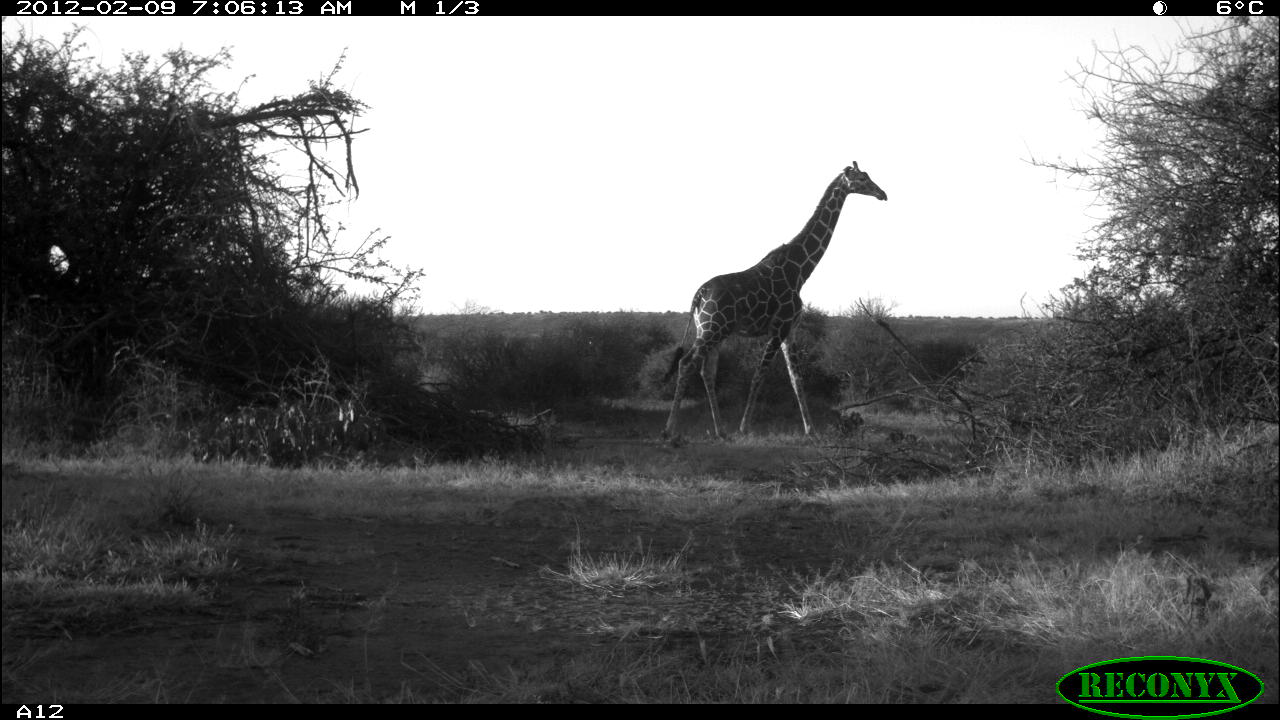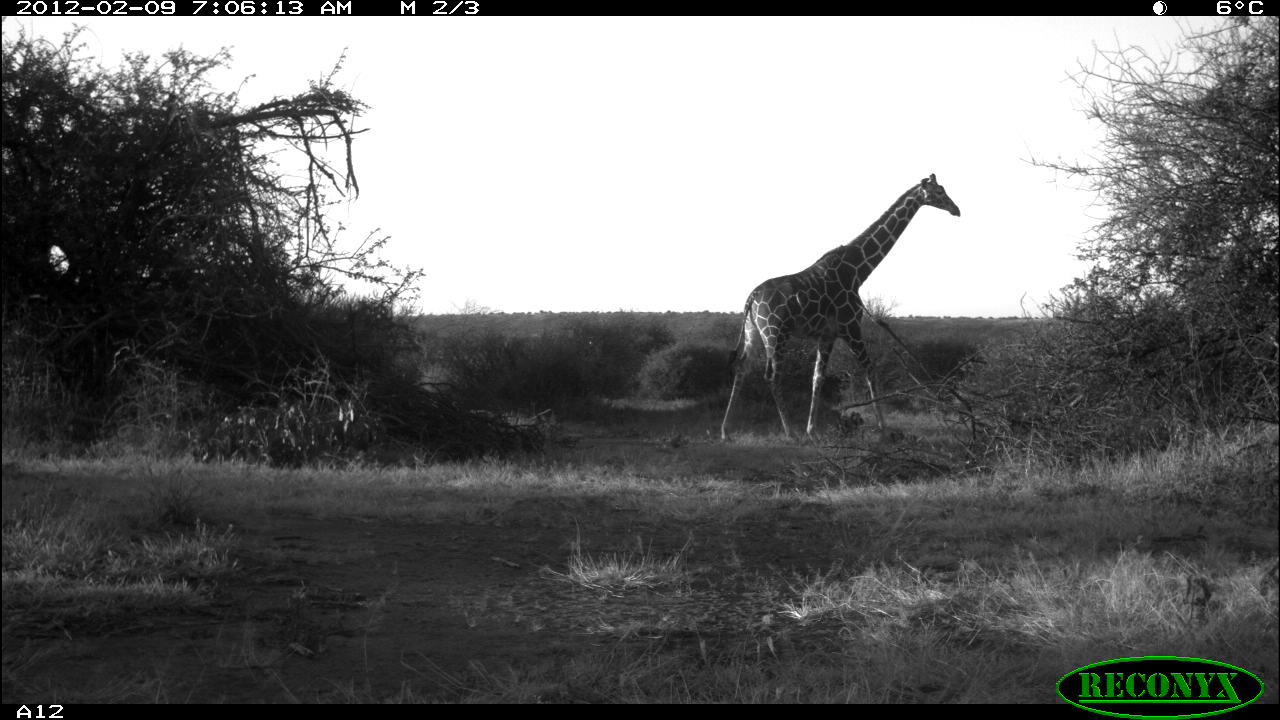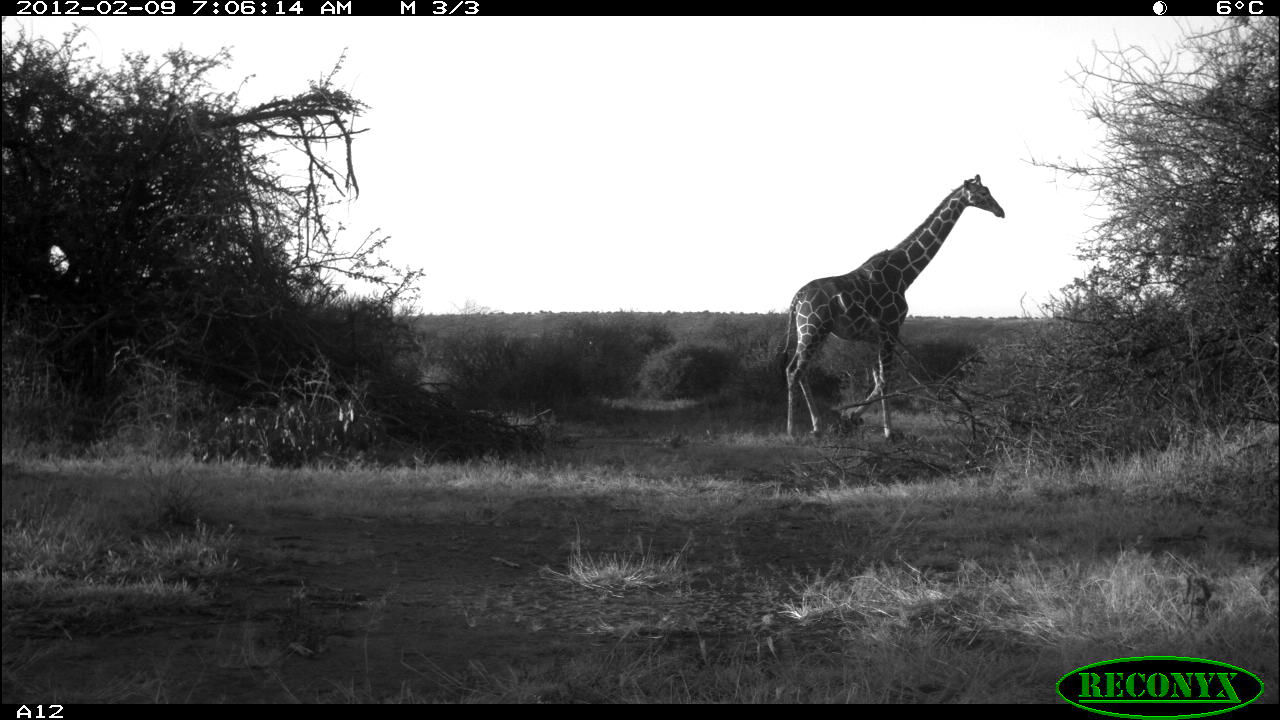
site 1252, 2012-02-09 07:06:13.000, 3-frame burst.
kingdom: Animalia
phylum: Chordata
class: Mammalia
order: Artiodactyla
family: Giraffidae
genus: Giraffa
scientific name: Giraffa camelopardalis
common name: giraffe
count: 1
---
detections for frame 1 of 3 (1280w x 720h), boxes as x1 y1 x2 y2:
giraffa camelopardalis: 645 154 891 440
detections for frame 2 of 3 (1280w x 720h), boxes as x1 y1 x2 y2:
giraffa camelopardalis: 712 164 963 442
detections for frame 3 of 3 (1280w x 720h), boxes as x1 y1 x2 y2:
giraffa camelopardalis: 767 165 1007 442